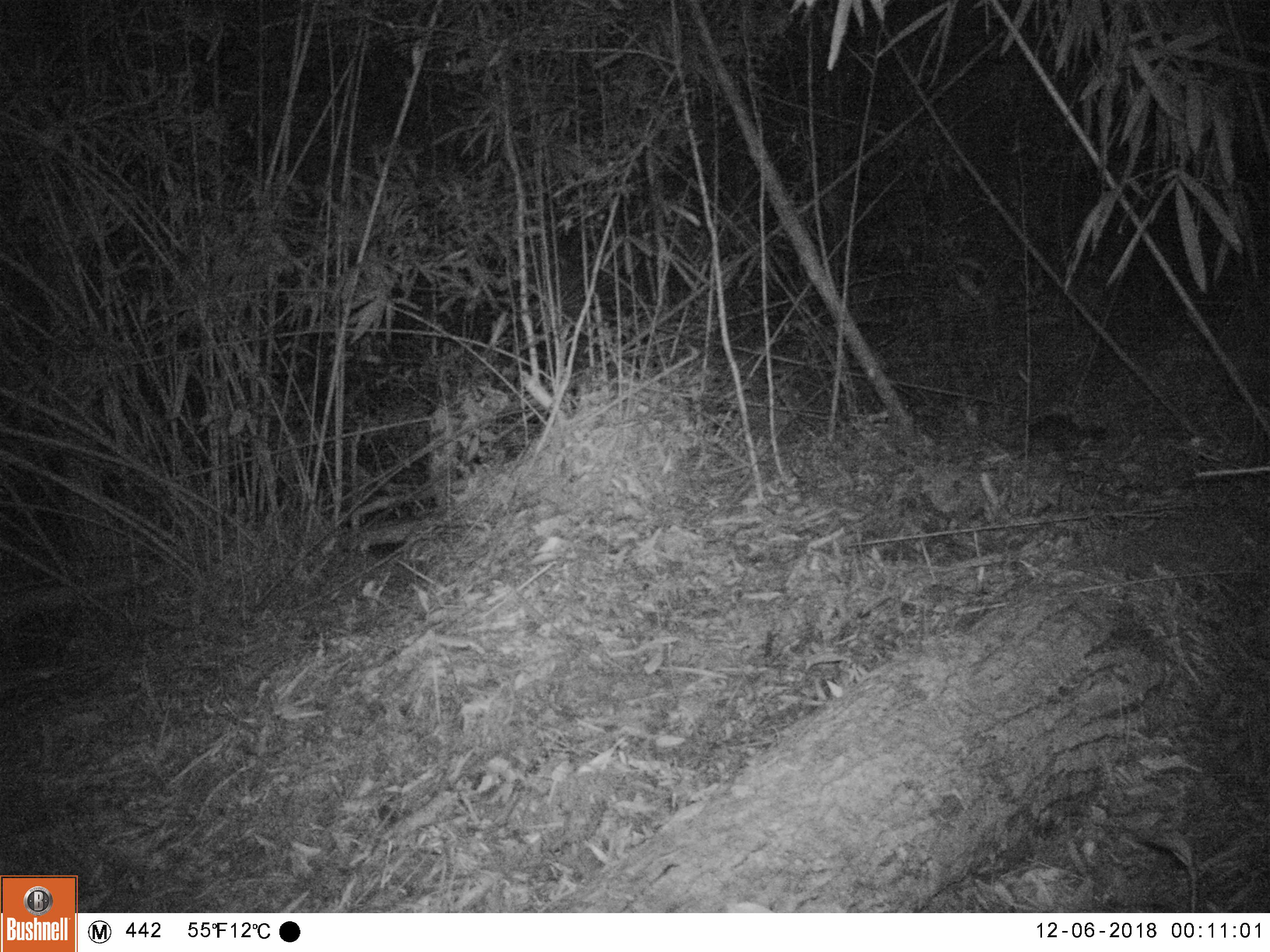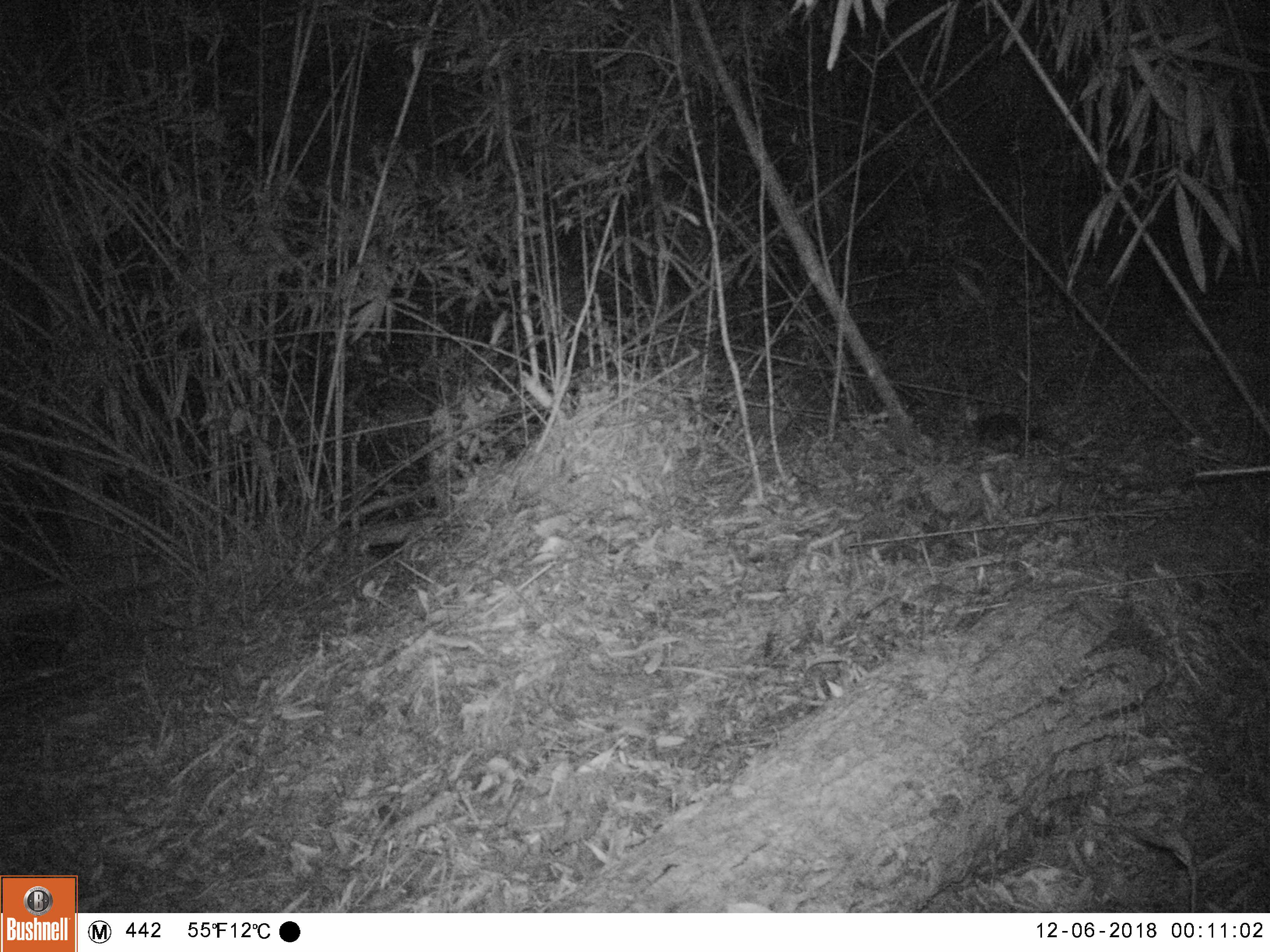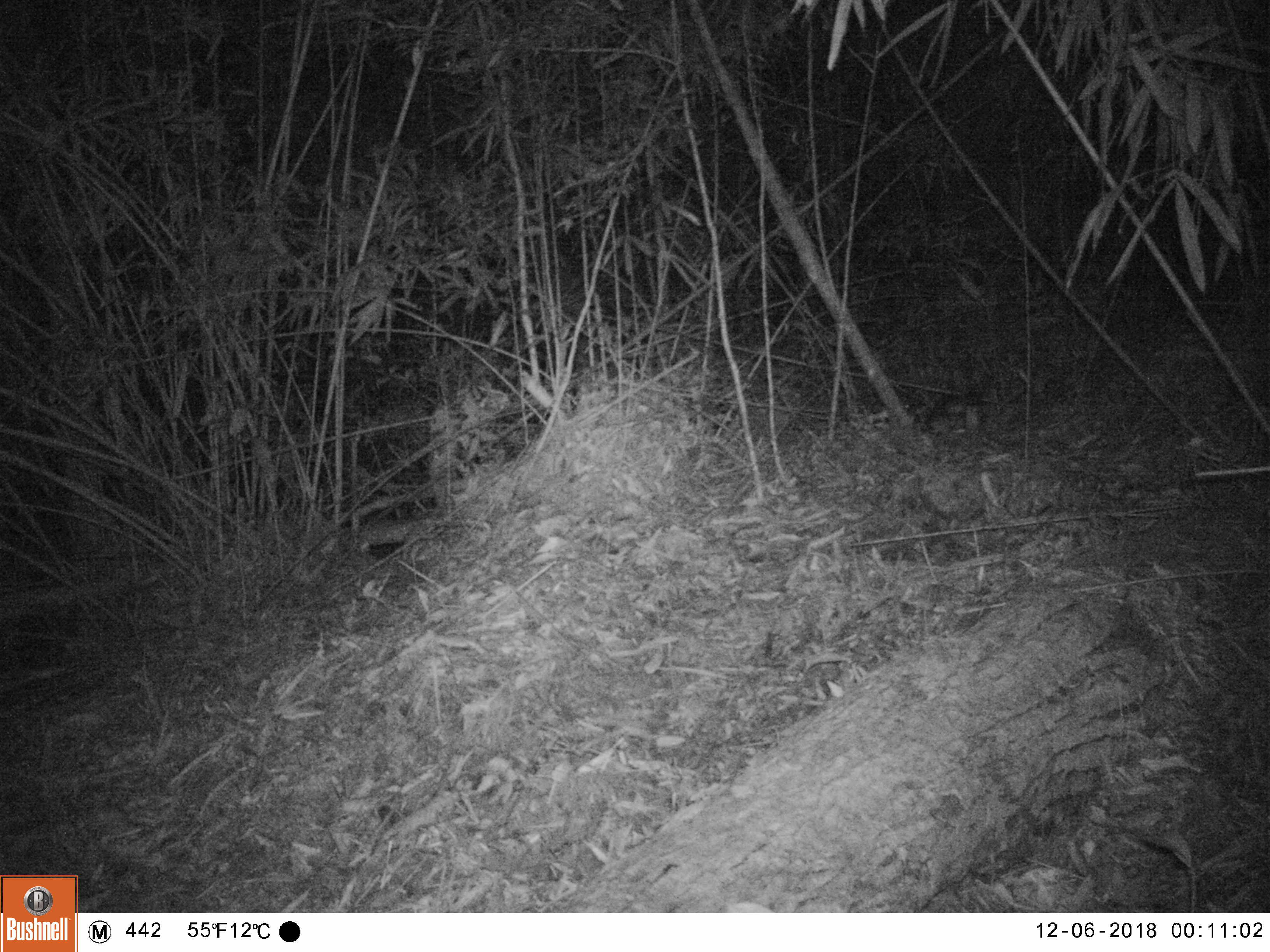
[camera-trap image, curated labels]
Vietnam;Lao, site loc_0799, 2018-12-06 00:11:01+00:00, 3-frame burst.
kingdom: Animalia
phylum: Chordata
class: Mammalia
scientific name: Mammalia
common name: mammal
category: unidentified small mammal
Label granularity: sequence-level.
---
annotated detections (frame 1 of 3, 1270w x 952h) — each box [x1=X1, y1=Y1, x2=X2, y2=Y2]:
unidentified small mammal: [x1=1010, y1=413, x2=1109, y2=462]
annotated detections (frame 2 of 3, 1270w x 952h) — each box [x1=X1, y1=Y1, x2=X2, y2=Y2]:
unidentified small mammal: [x1=969, y1=407, x2=1044, y2=453]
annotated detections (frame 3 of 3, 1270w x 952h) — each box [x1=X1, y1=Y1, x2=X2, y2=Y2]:
unidentified small mammal: [x1=920, y1=377, x2=991, y2=433]